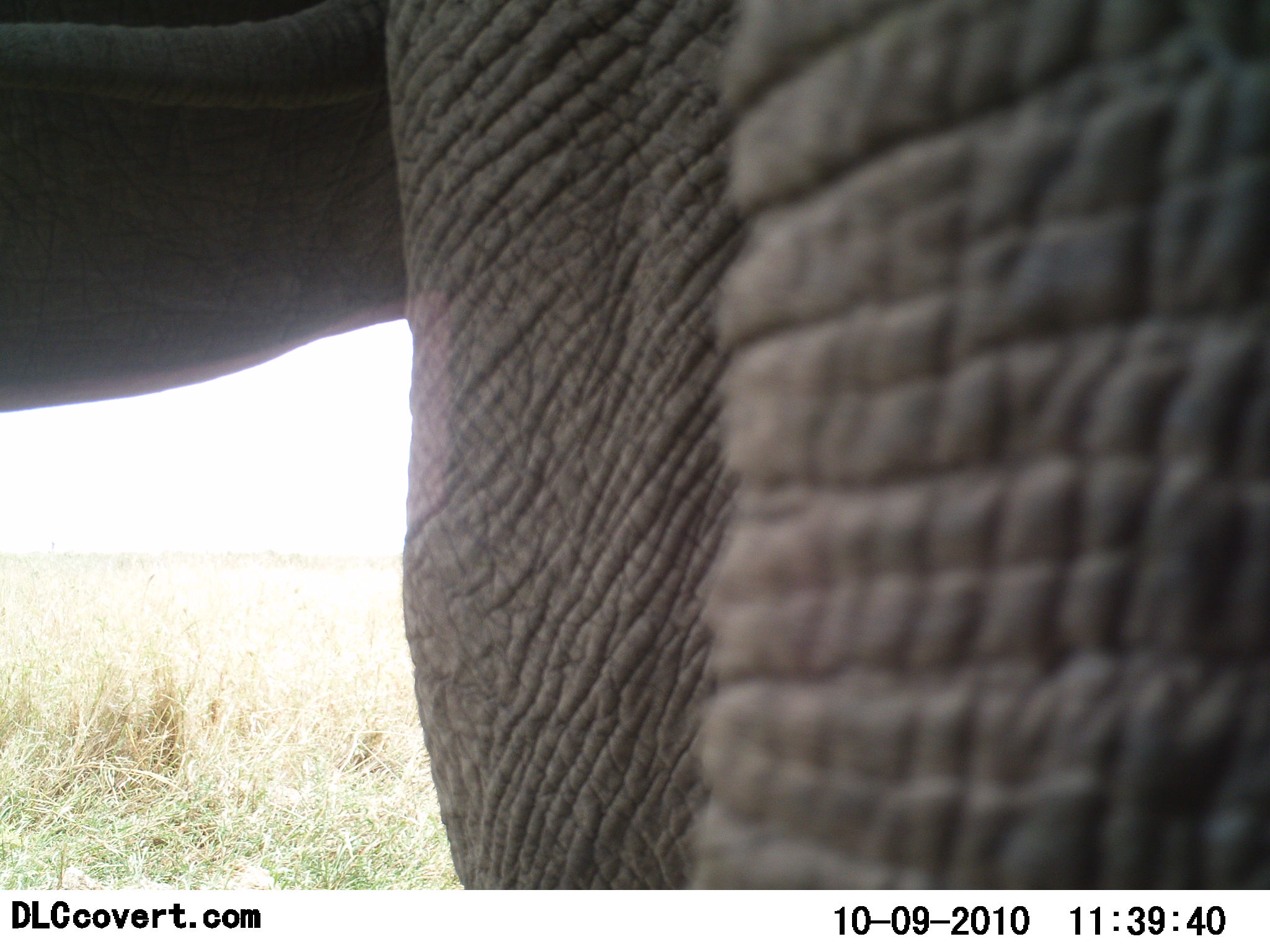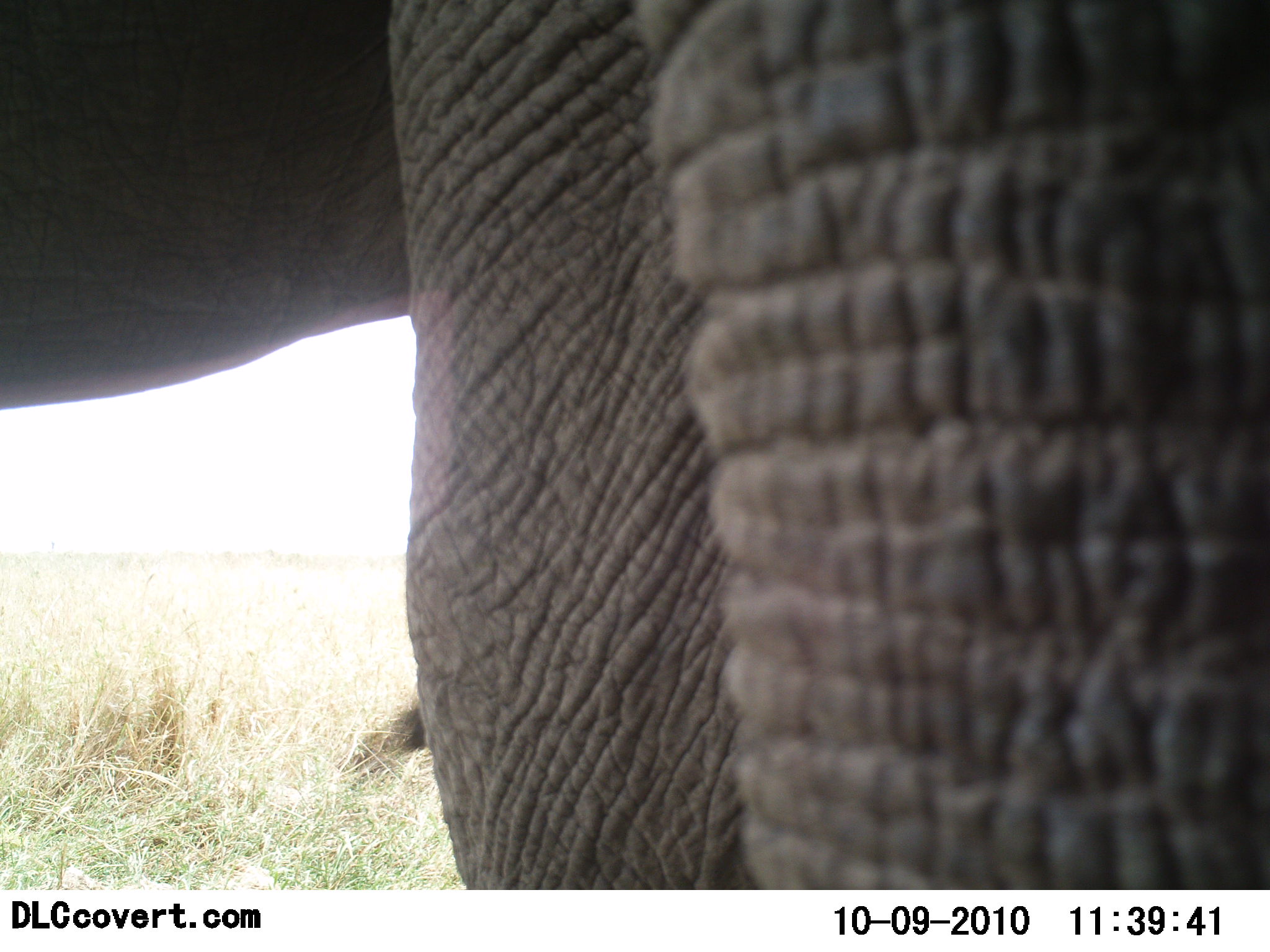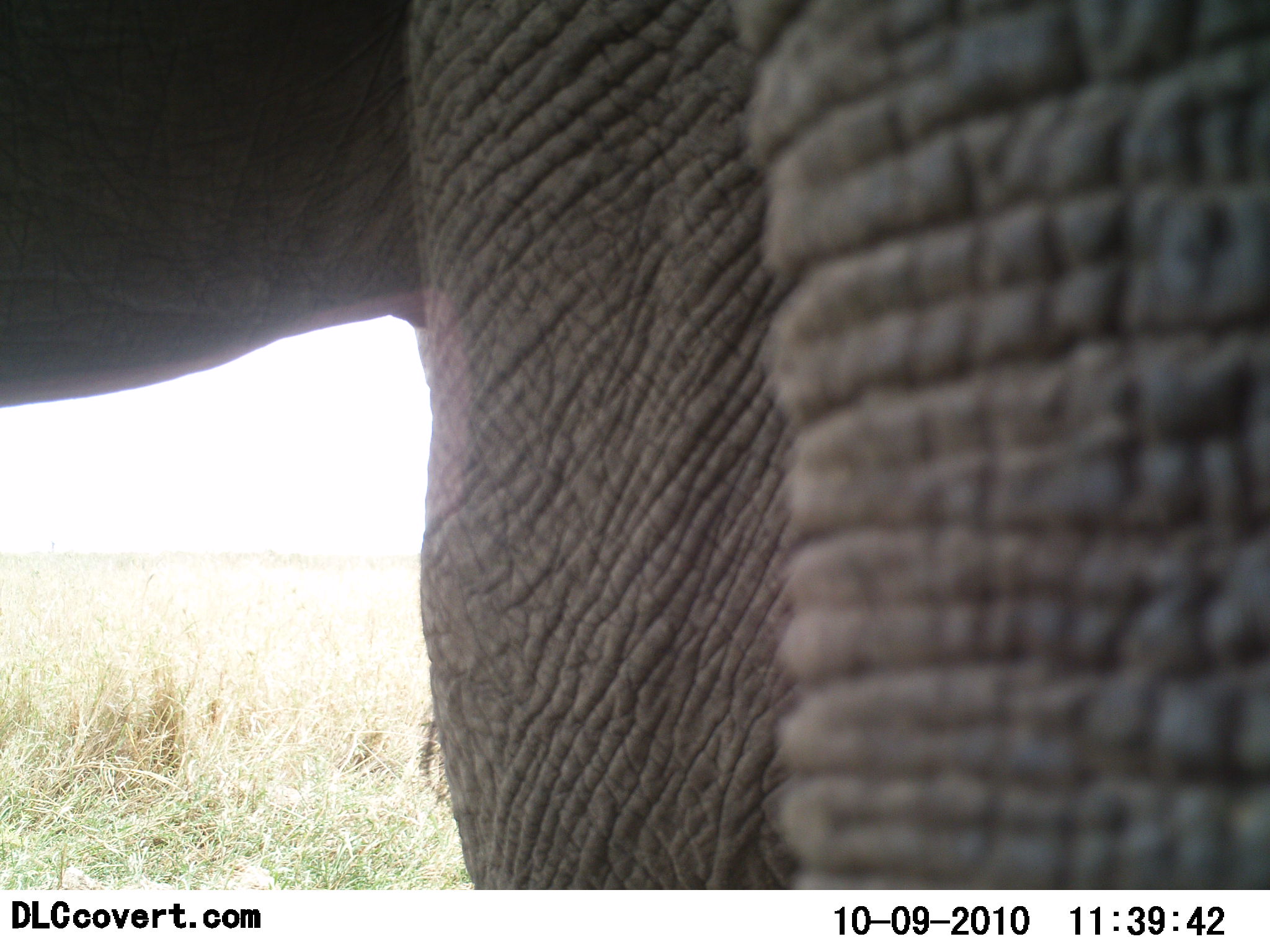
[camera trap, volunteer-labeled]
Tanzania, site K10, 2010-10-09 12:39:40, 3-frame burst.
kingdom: Animalia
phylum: Chordata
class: Mammalia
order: Proboscidea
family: Elephantidae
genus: Loxodonta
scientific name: Loxodonta africana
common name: african bush elephant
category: elephant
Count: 1.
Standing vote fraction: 100%.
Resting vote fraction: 0%.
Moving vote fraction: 0%.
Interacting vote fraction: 13%.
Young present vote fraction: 0%.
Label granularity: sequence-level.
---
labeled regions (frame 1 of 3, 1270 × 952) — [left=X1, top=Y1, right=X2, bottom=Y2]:
animal: [left=0, top=0, right=1269, bottom=889]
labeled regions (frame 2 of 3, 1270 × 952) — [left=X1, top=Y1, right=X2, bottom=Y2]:
animal: [left=1, top=0, right=1270, bottom=889]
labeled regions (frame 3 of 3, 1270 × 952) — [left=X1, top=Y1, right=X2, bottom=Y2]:
animal: [left=0, top=0, right=1270, bottom=890]